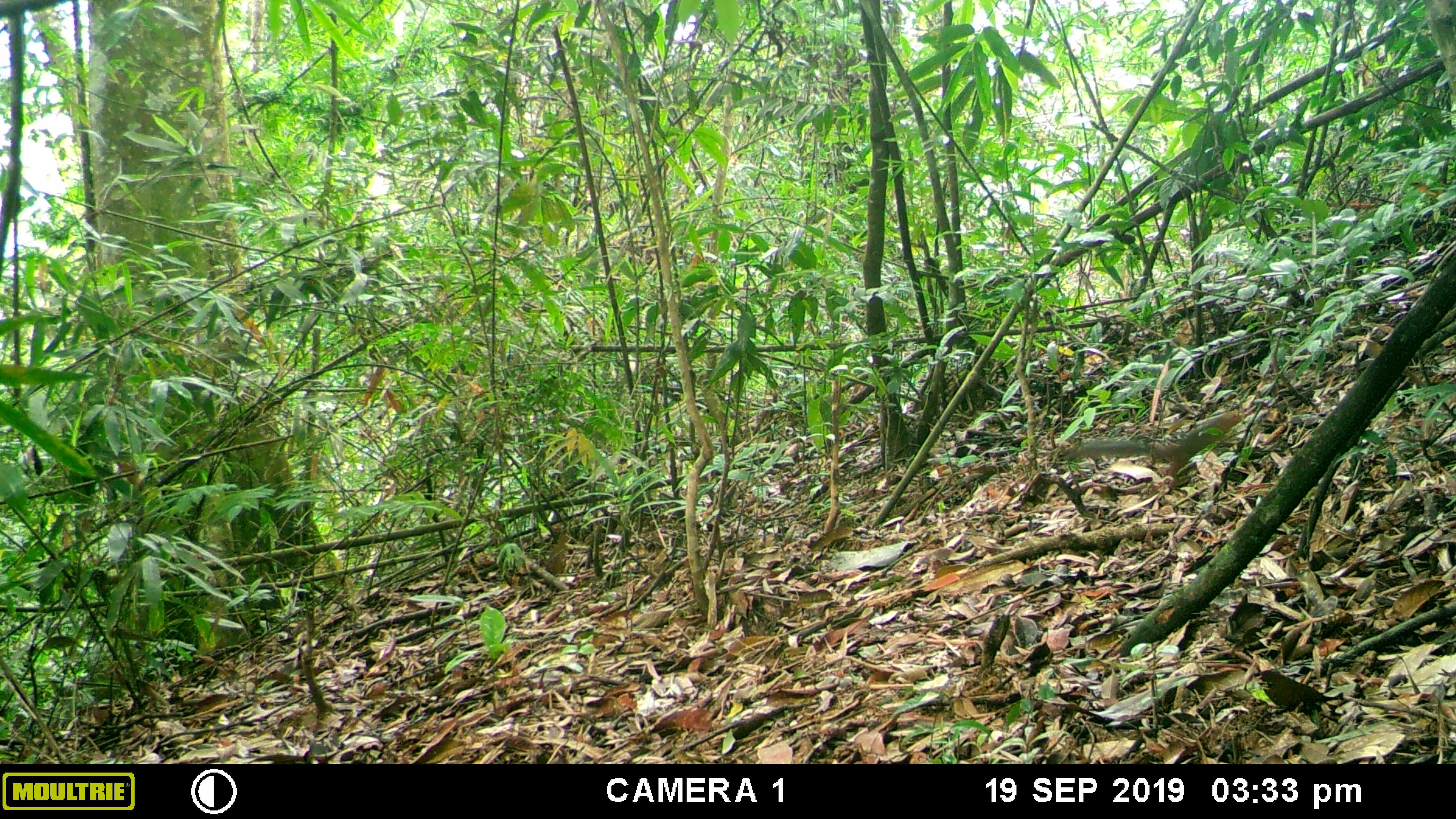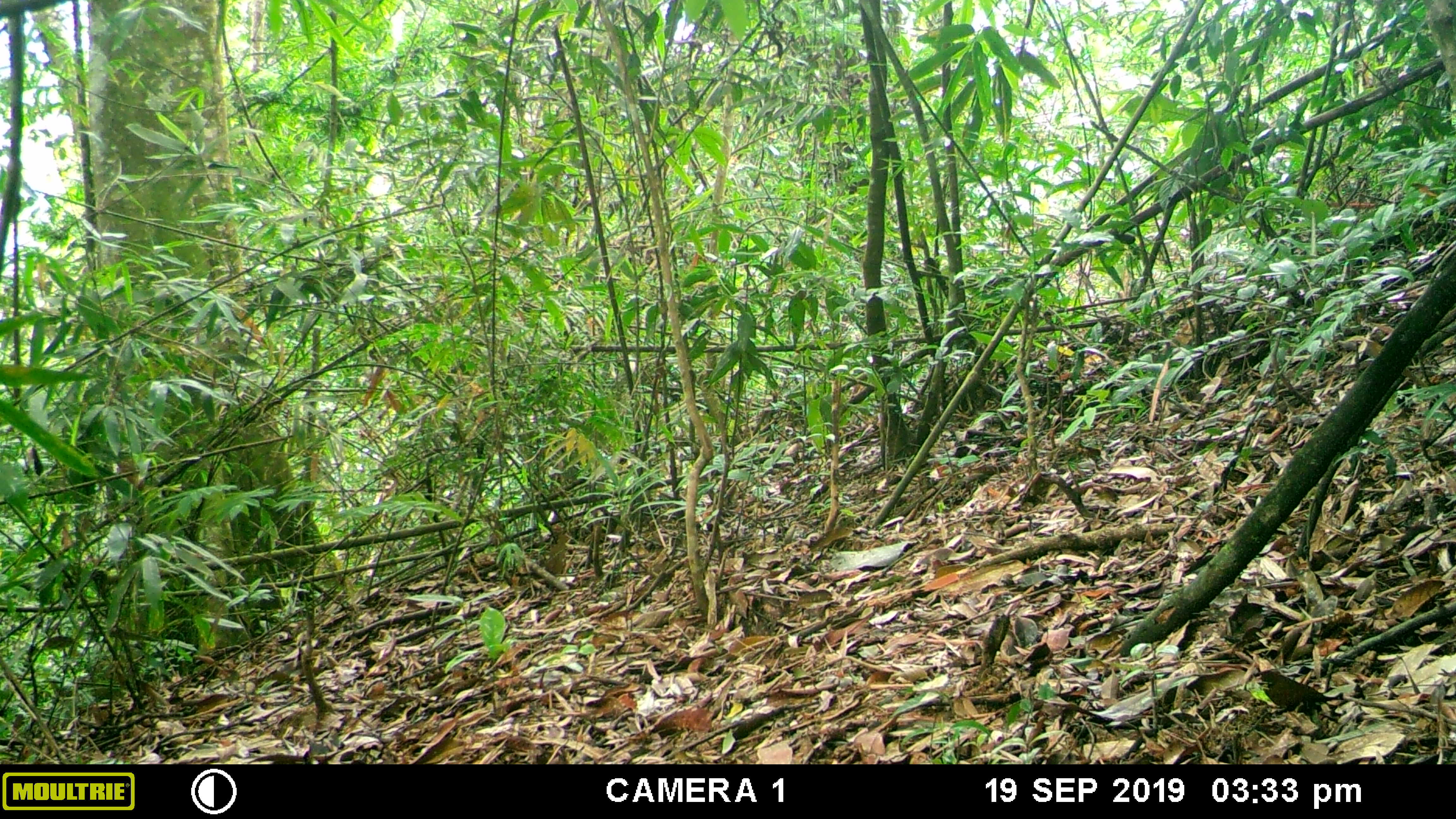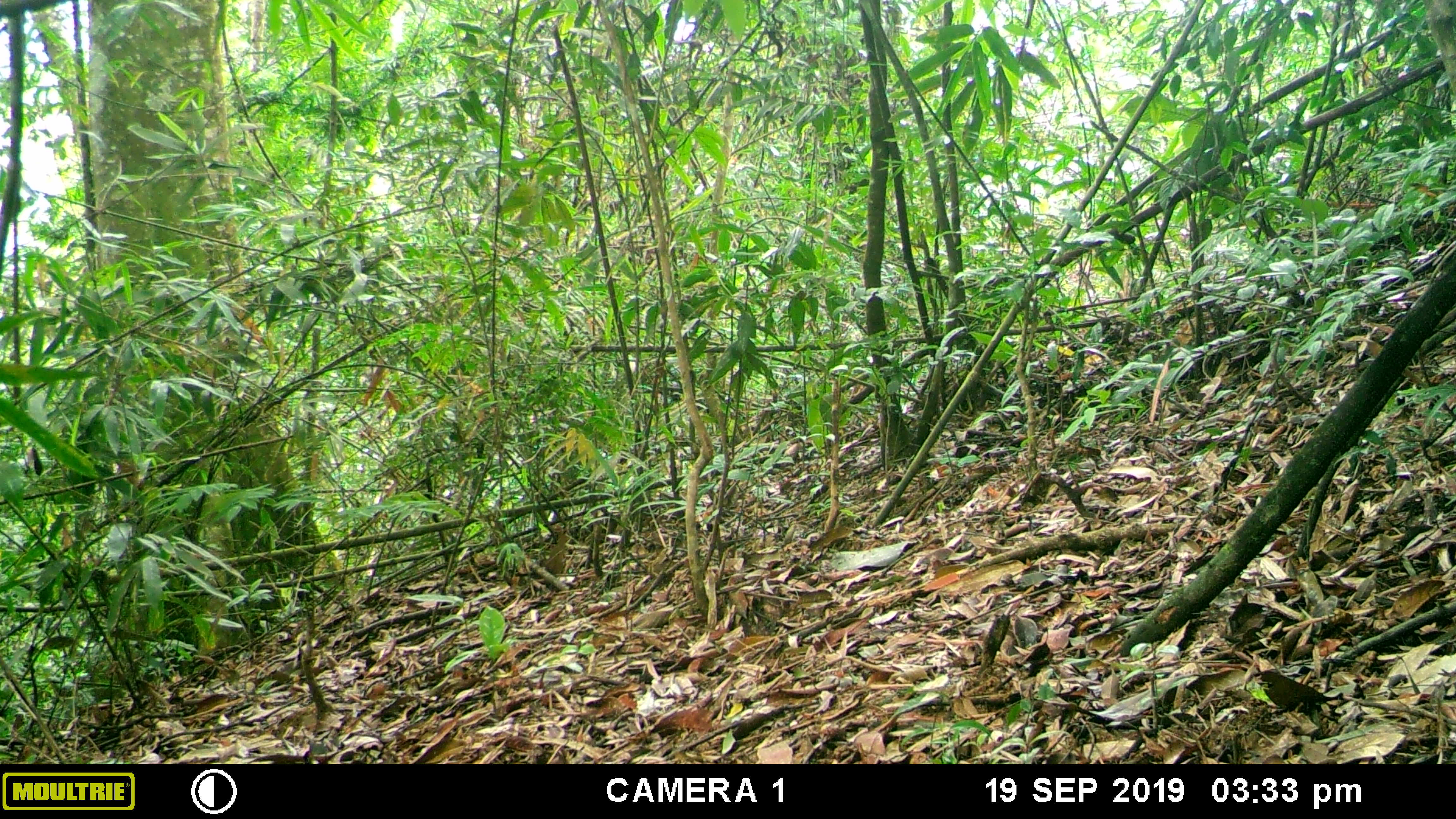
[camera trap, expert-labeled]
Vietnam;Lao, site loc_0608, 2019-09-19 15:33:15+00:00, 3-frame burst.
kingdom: Animalia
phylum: Chordata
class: Mammalia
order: Rodentia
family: Sciuridae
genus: Dremomys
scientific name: Dremomys rufigenis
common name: red-cheeked squirrel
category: red cheeked squirrel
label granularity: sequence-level